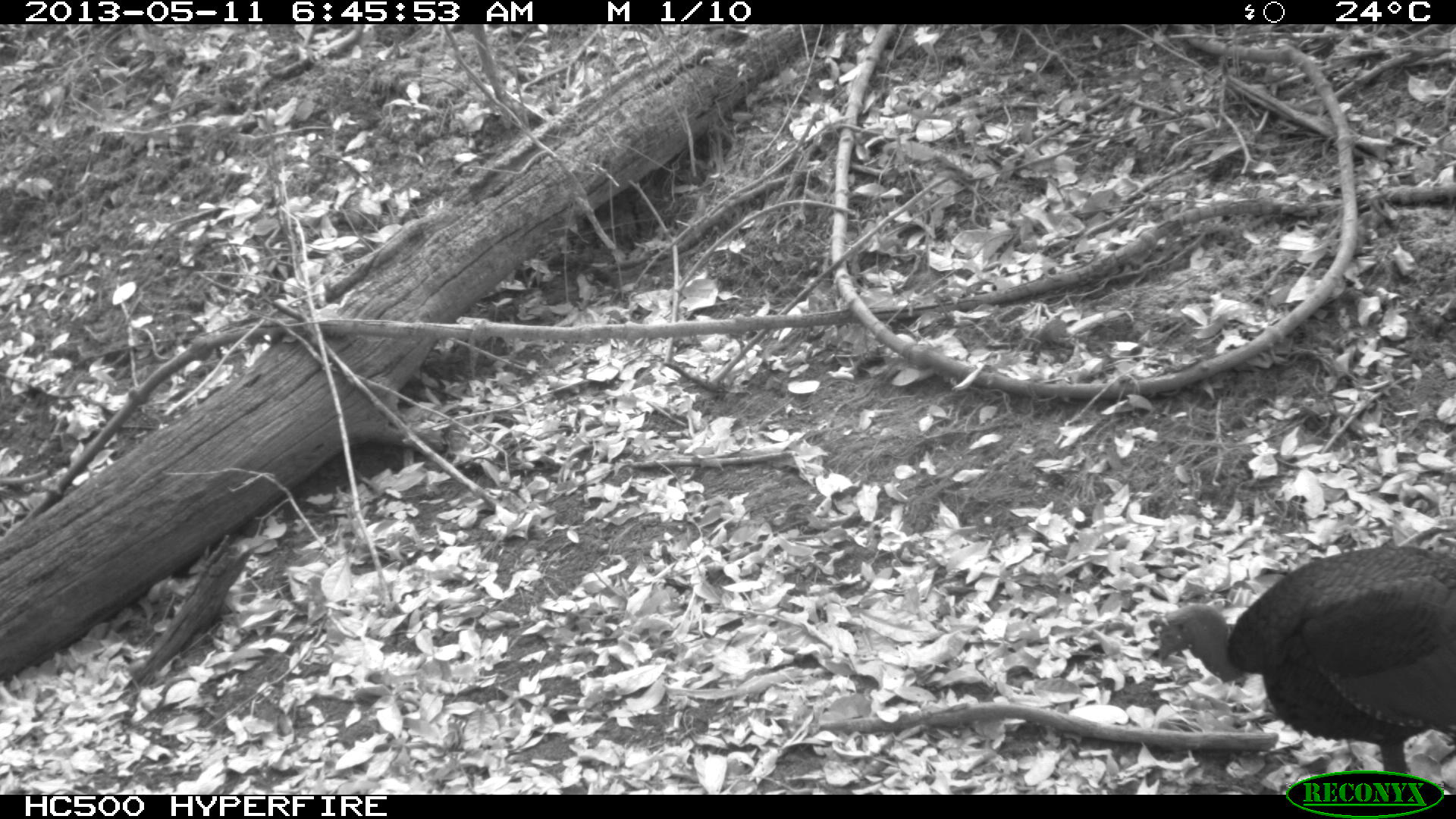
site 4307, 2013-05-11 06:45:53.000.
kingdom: Animalia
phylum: Chordata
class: Aves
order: Galliformes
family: Phasianidae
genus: Meleagris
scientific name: Meleagris ocellata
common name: ocellated turkey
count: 1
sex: male